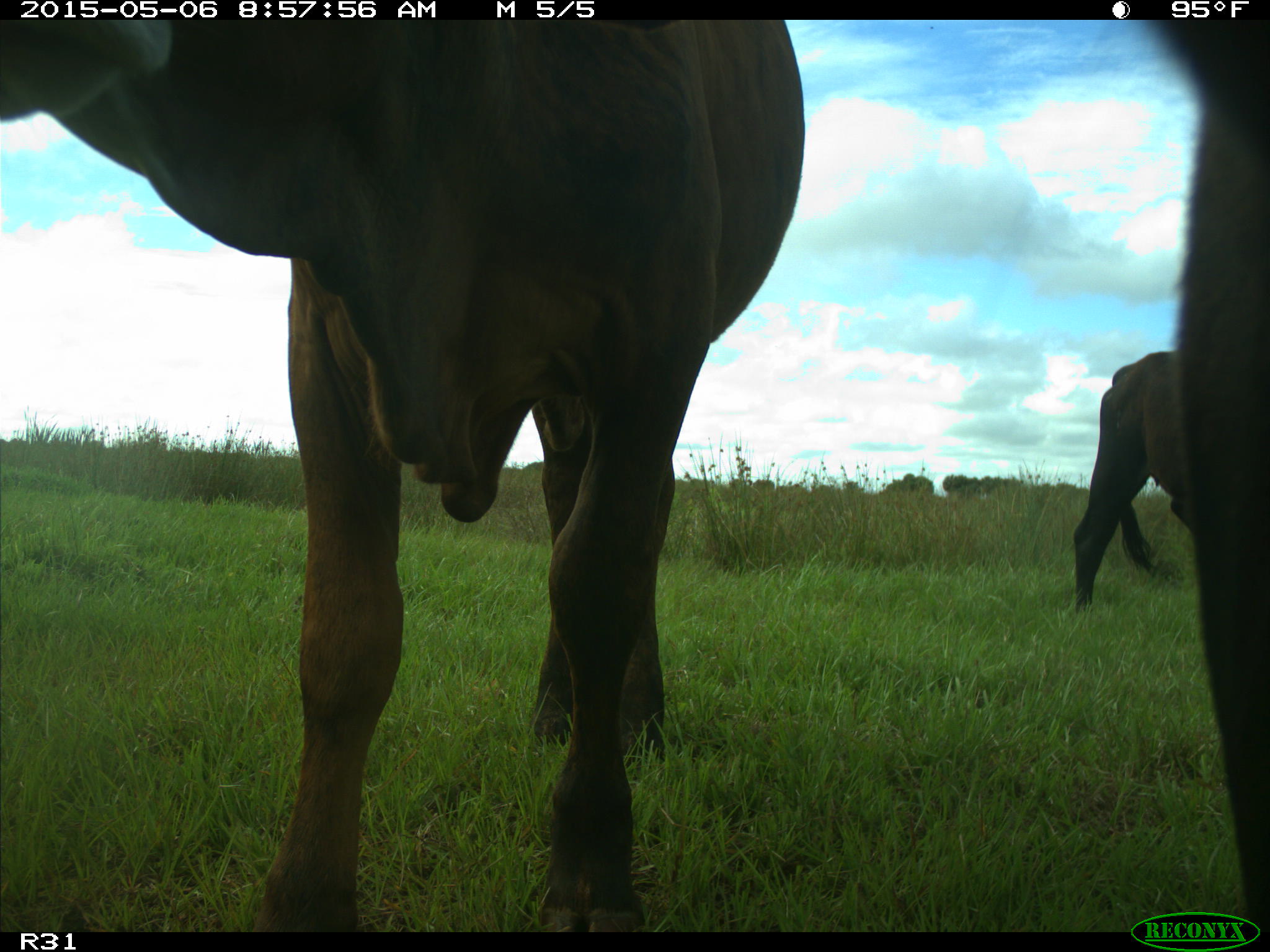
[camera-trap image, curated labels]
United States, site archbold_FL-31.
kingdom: Animalia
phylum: Chordata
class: Mammalia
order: Artiodactyla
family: Bovidae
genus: Bos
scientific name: Bos taurus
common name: domestic cow